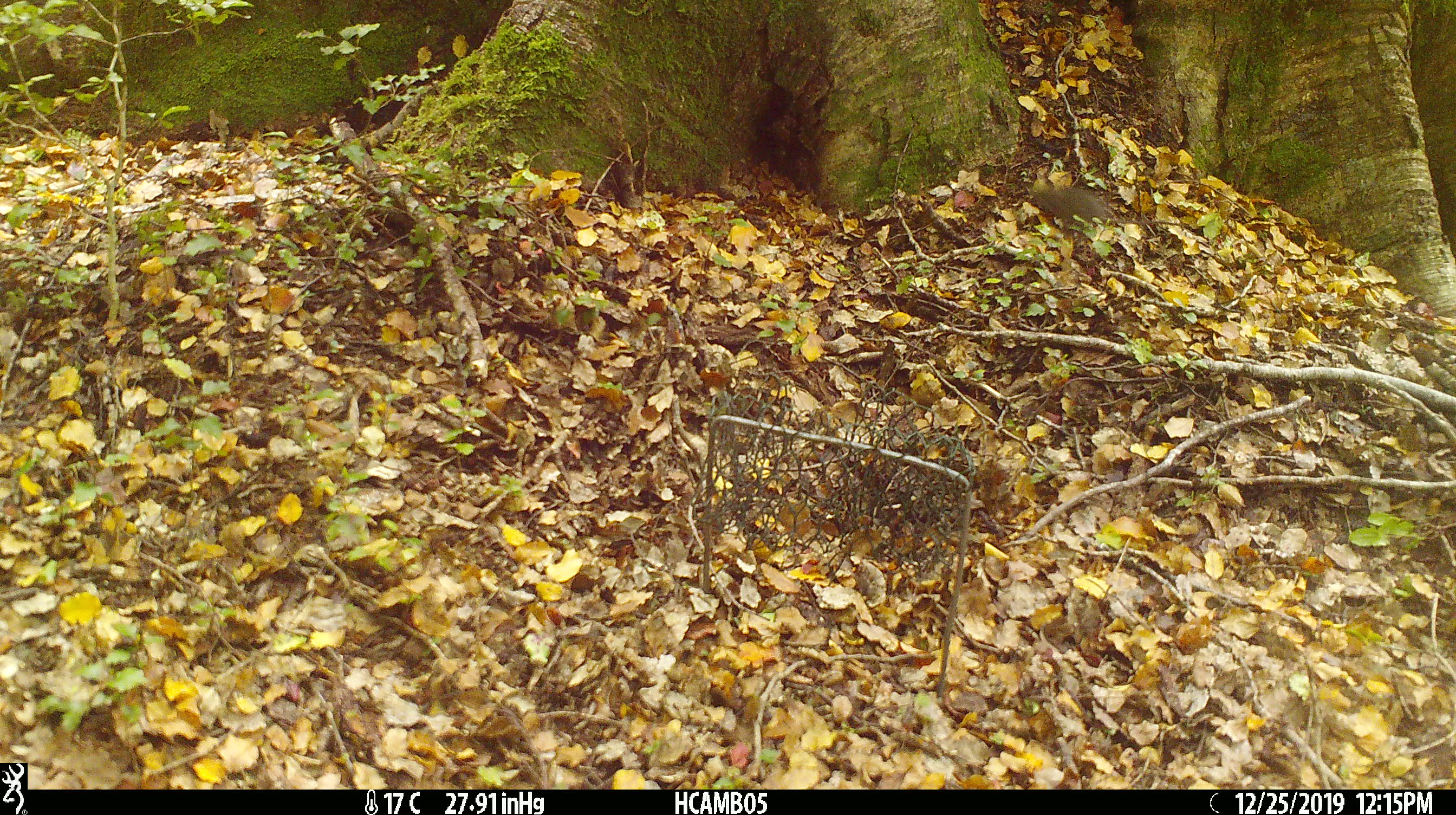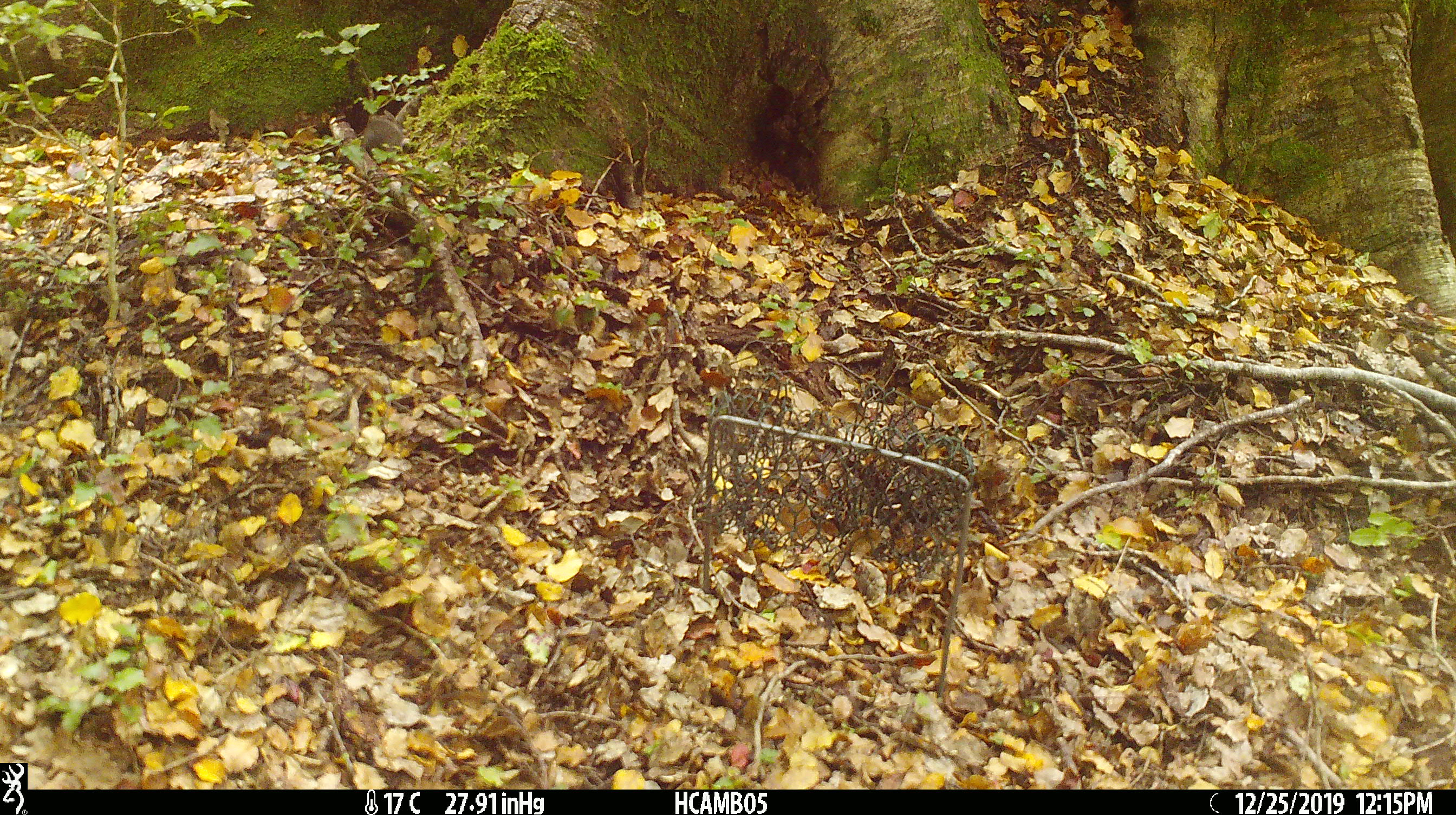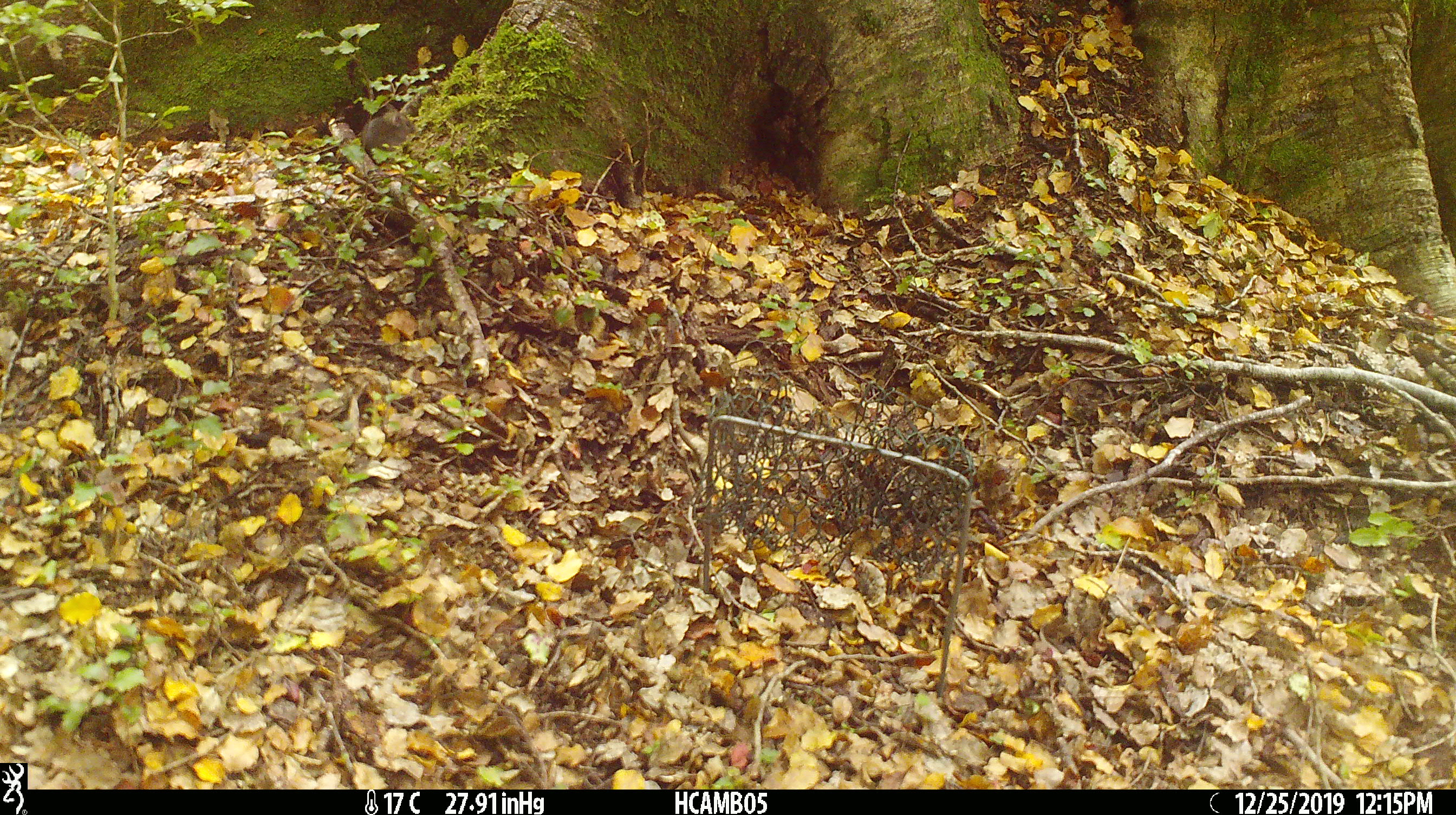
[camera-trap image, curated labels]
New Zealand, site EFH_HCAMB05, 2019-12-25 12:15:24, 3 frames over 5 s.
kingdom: Animalia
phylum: Chordata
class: Mammalia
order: Rodentia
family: Muridae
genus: Mus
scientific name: Mus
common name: mouse